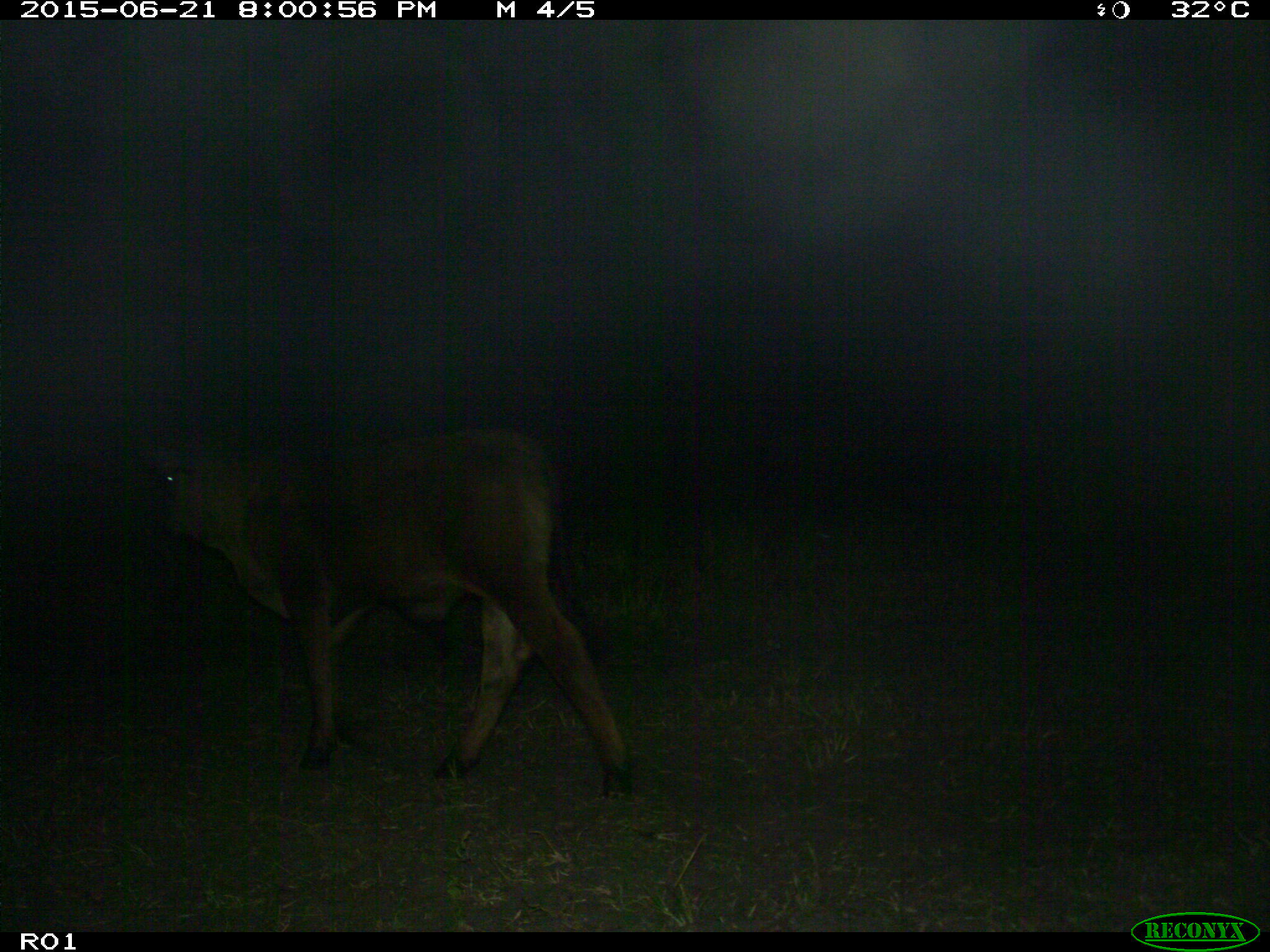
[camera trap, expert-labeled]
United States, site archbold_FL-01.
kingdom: Animalia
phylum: Chordata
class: Mammalia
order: Artiodactyla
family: Bovidae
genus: Bos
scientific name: Bos taurus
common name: domestic cow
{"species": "Bos taurus (domestic cow)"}